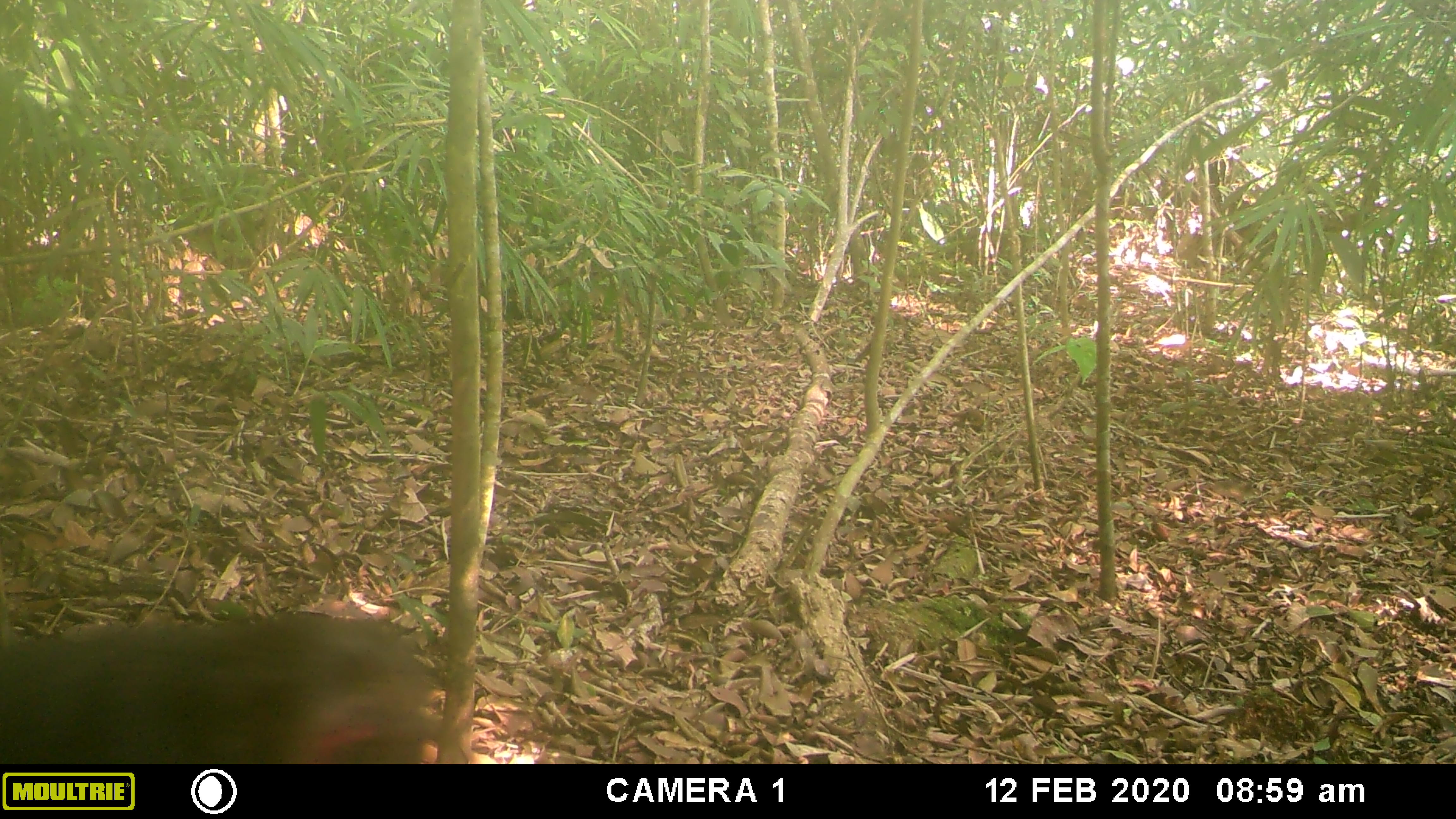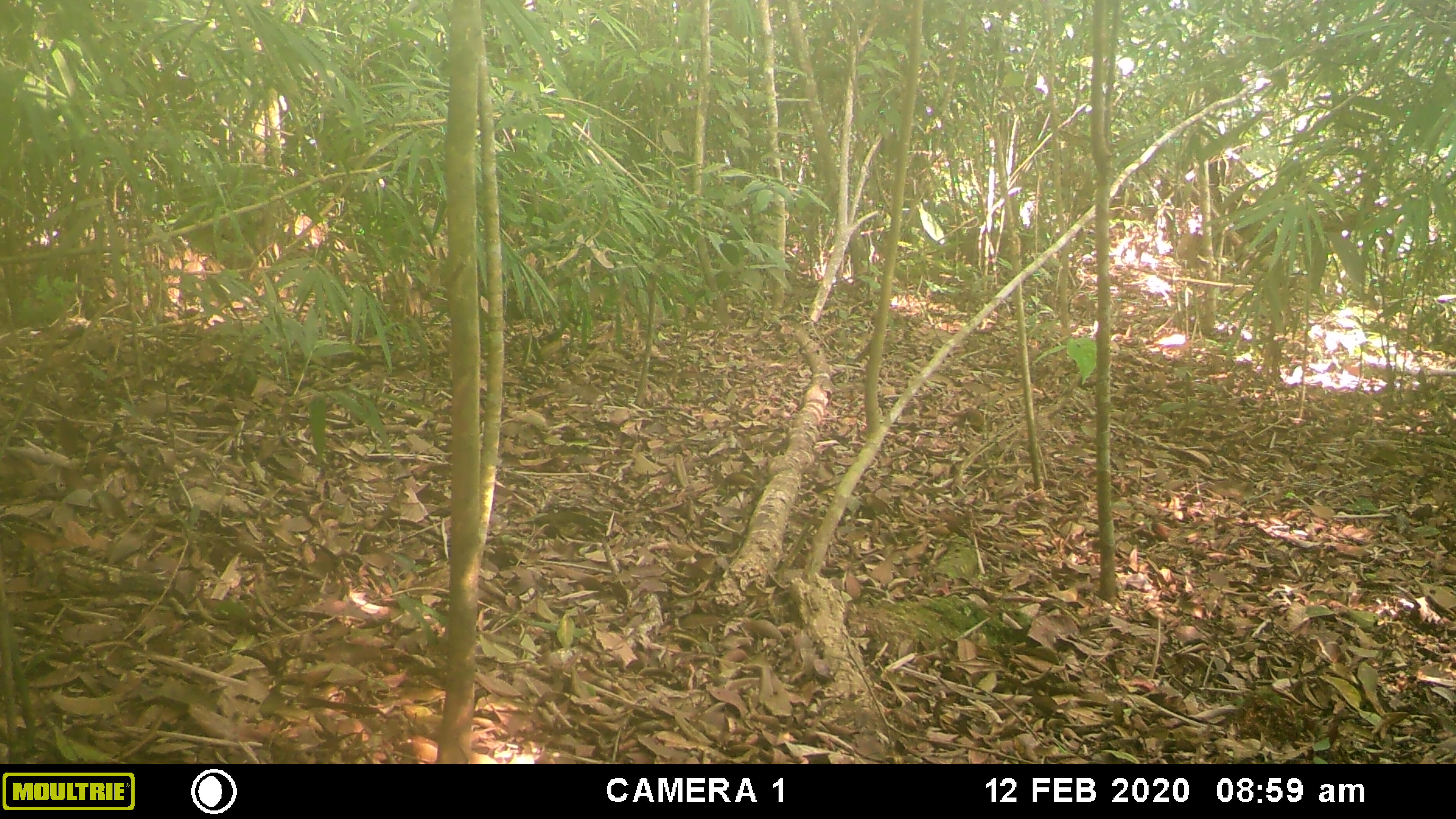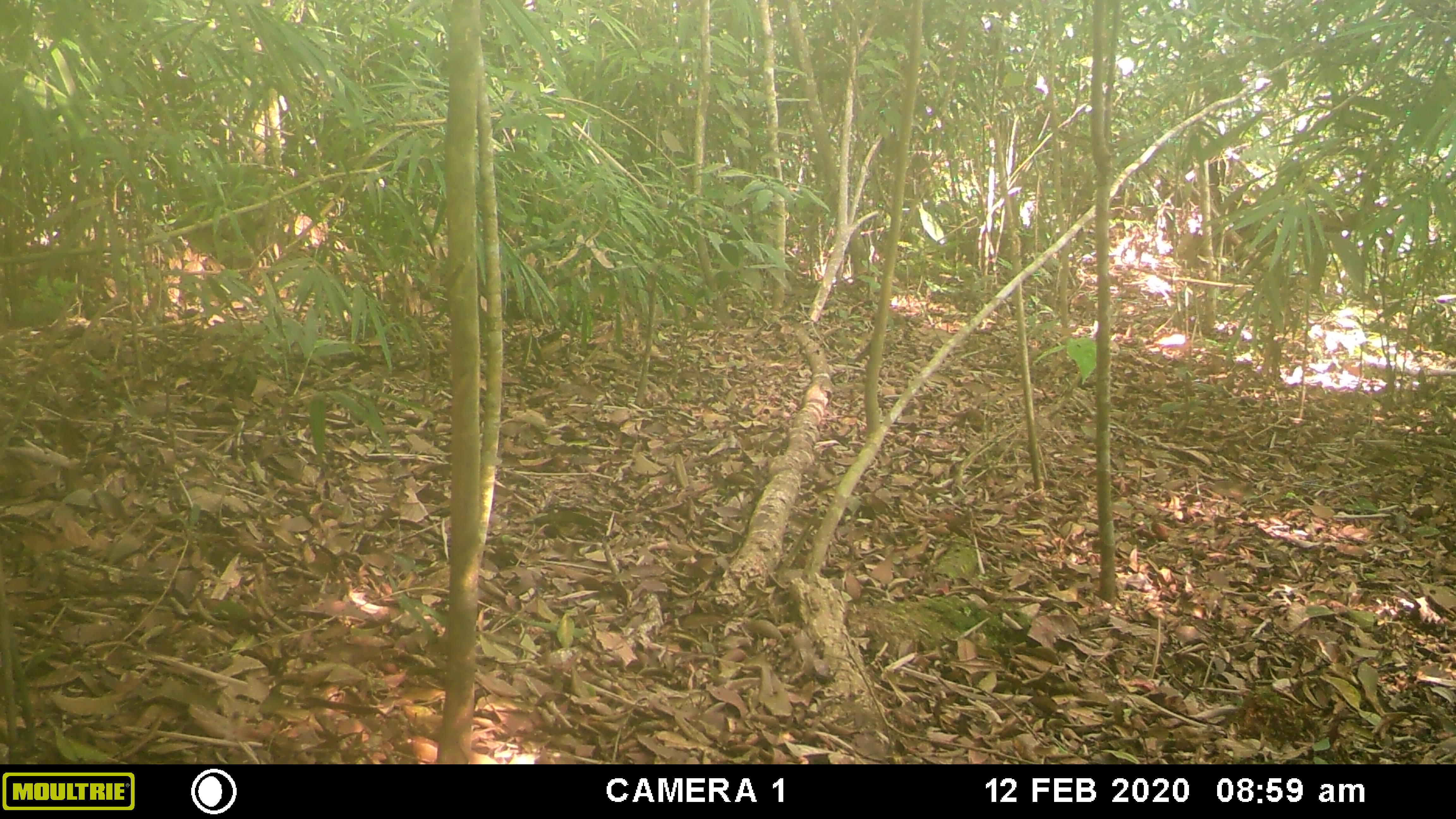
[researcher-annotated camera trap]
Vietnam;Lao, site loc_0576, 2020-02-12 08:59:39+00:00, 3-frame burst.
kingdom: Animalia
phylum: Chordata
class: Mammalia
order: Primates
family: Cercopithecidae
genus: Macaca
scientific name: Macaca arctoides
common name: stump-tailed macaque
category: stump tailed macaque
Stump tailed macaque (stump-tailed macaque) (Macaca arctoides). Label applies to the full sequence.